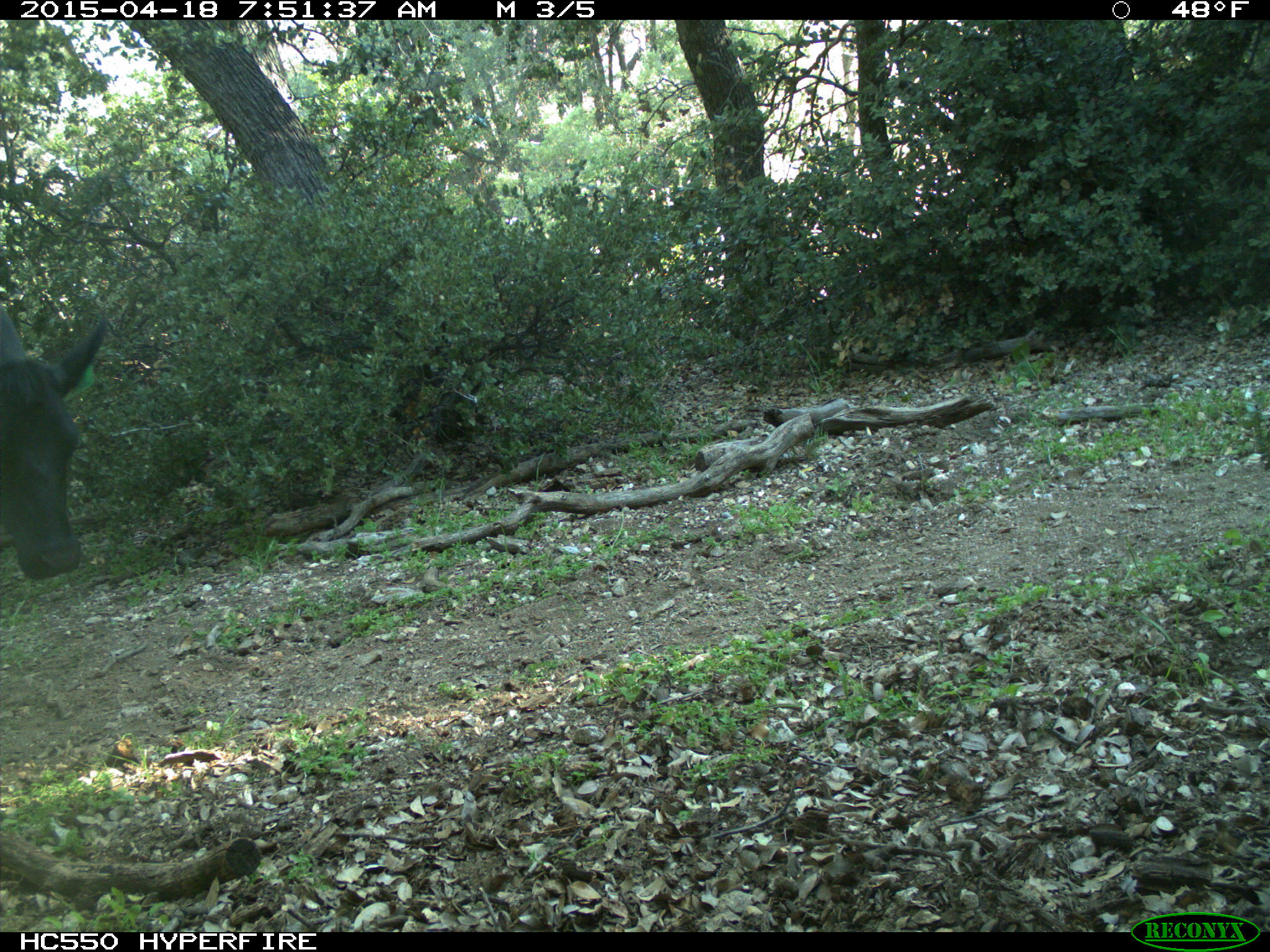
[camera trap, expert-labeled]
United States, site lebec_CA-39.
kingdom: Animalia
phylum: Chordata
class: Mammalia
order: Artiodactyla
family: Bovidae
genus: Bos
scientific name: Bos taurus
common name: domestic cow